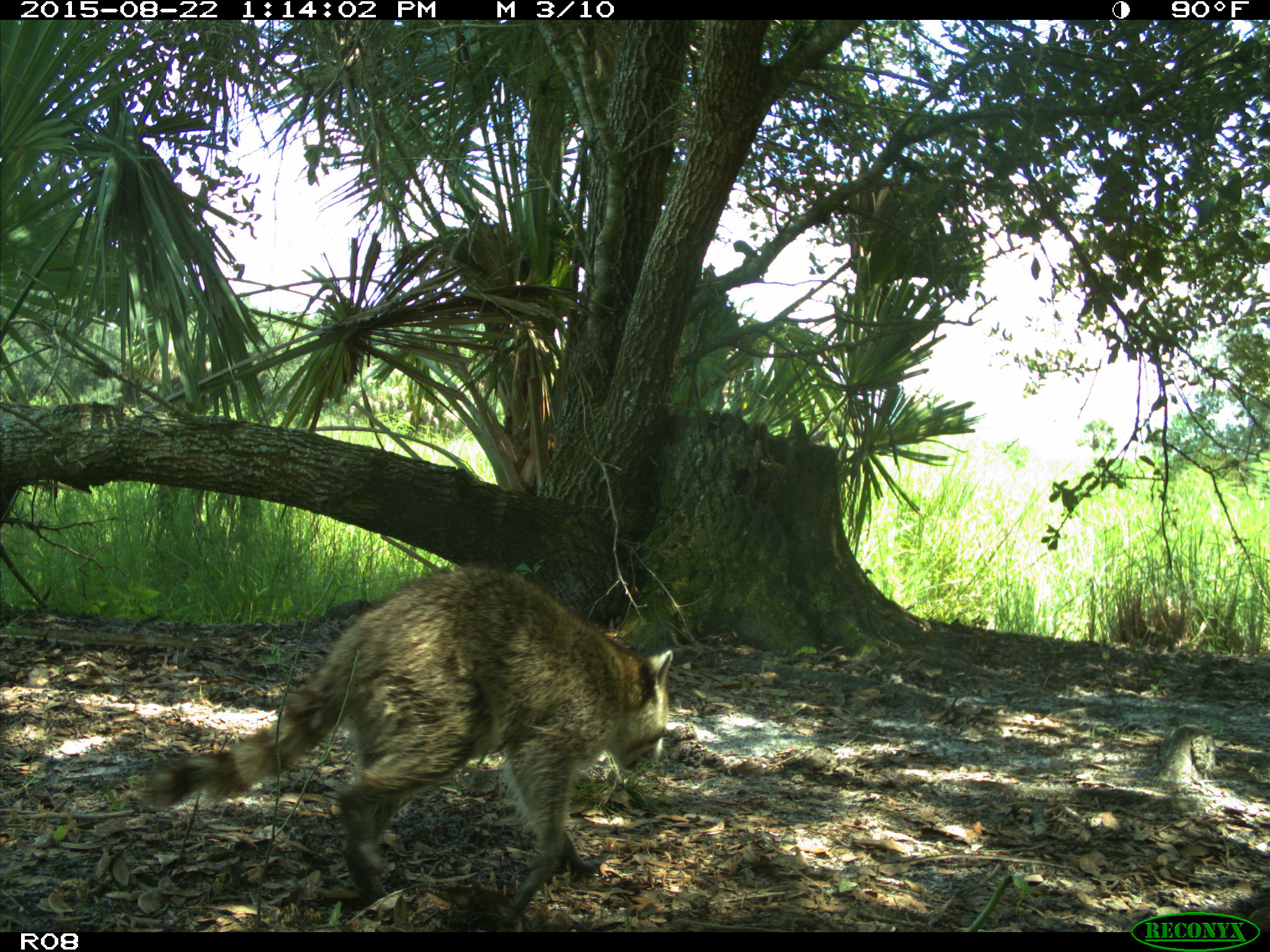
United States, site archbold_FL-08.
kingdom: Animalia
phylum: Chordata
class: Mammalia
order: Carnivora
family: Procyonidae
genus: Procyon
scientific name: Procyon lotor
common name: common raccoon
Procyon lotor (common raccoon).